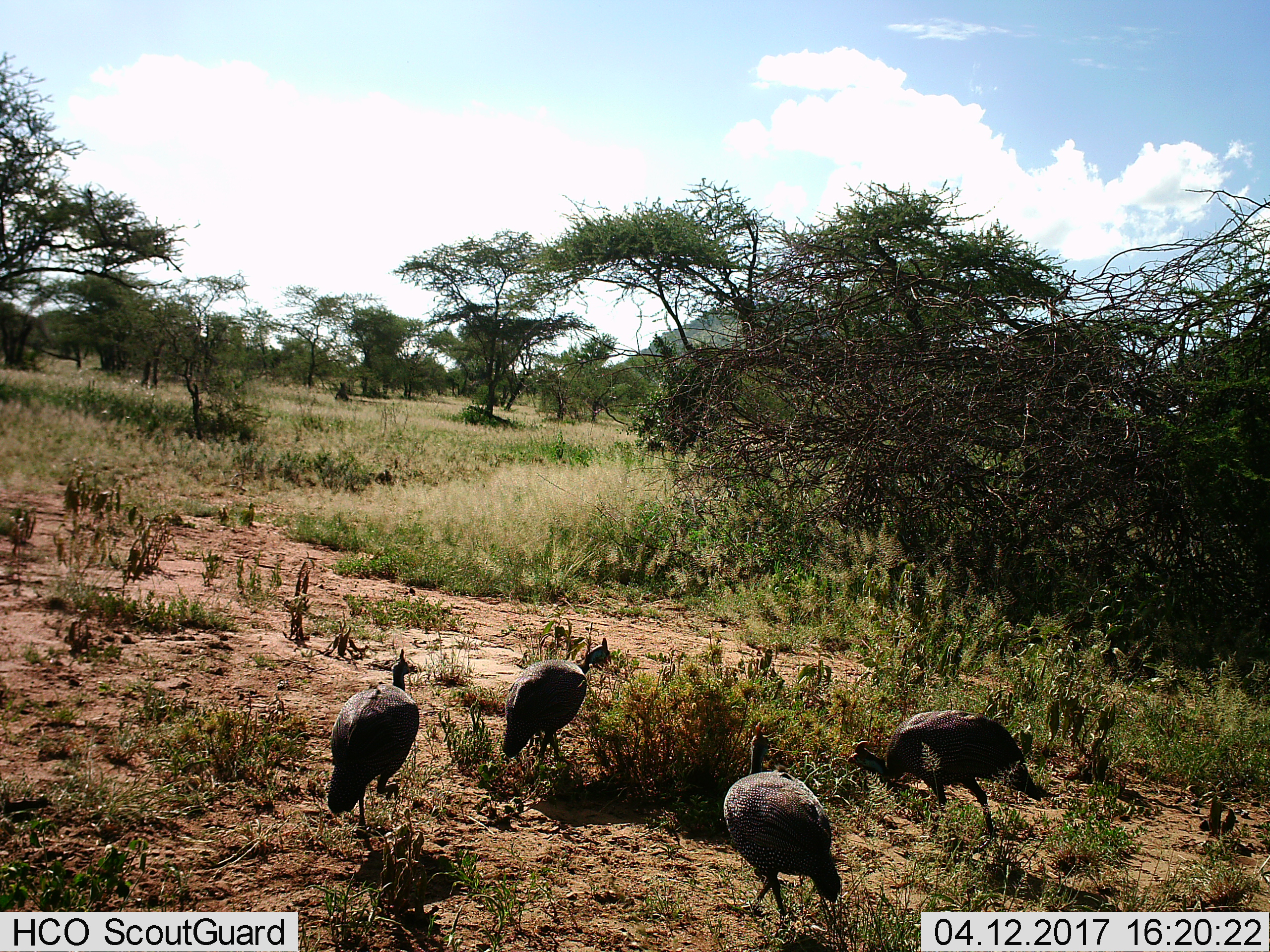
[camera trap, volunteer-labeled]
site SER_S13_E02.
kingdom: Animalia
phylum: Chordata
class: Aves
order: Galliformes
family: Numididae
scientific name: Numididae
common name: guineafowl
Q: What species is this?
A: Guineafowl (Numididae).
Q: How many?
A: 4.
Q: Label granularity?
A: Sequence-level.